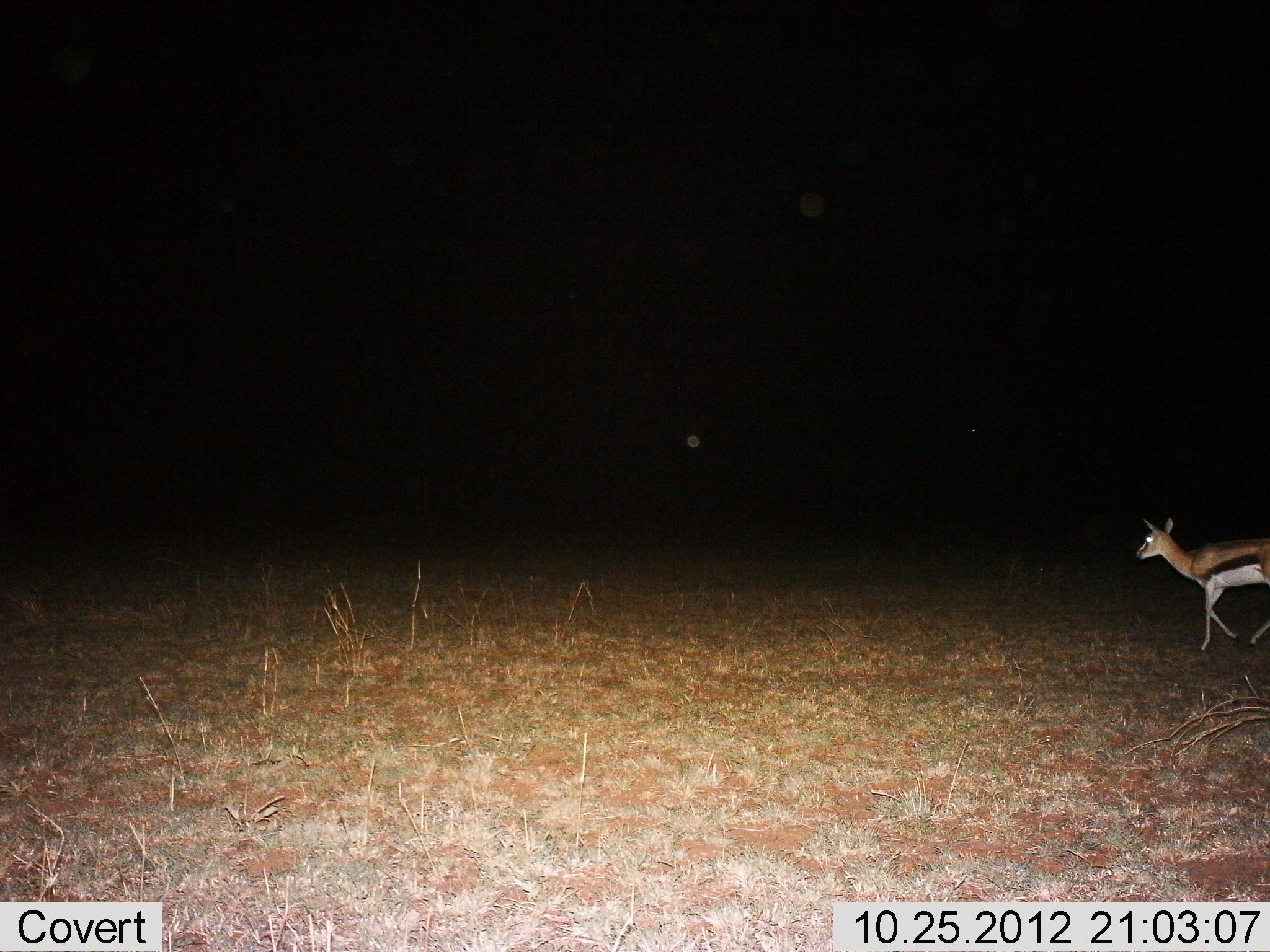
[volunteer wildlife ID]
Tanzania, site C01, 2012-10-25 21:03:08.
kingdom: Animalia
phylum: Chordata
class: Mammalia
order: Artiodactyla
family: Bovidae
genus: Eudorcas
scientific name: Eudorcas thomsonii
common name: thomson's gazelle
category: gazellethomsons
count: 1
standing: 10%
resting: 0%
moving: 90%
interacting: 0%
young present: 10%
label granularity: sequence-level